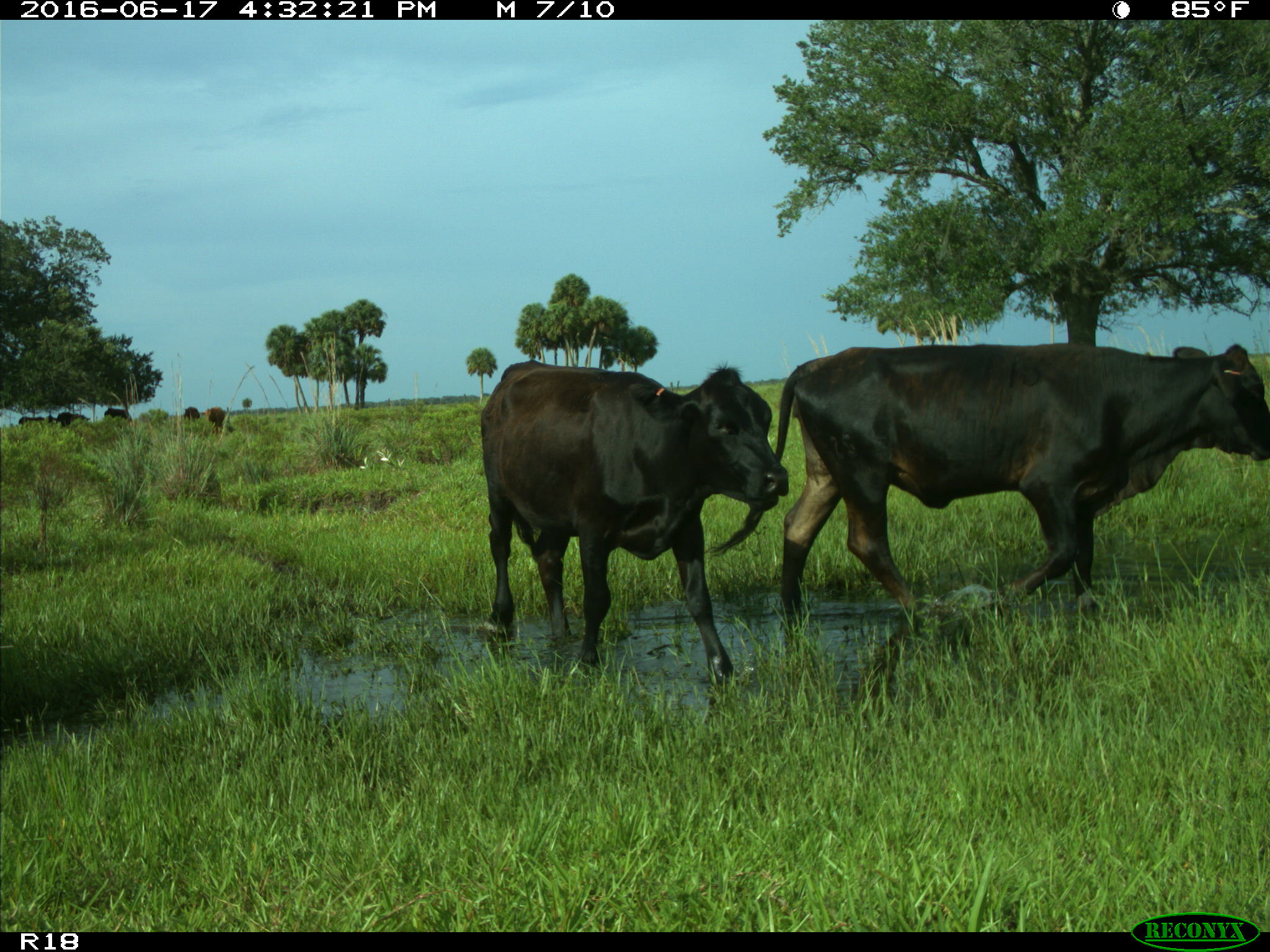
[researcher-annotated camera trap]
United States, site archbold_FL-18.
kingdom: Animalia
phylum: Chordata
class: Mammalia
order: Artiodactyla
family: Bovidae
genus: Bos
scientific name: Bos taurus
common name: domestic cow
Bos taurus (domestic cow).